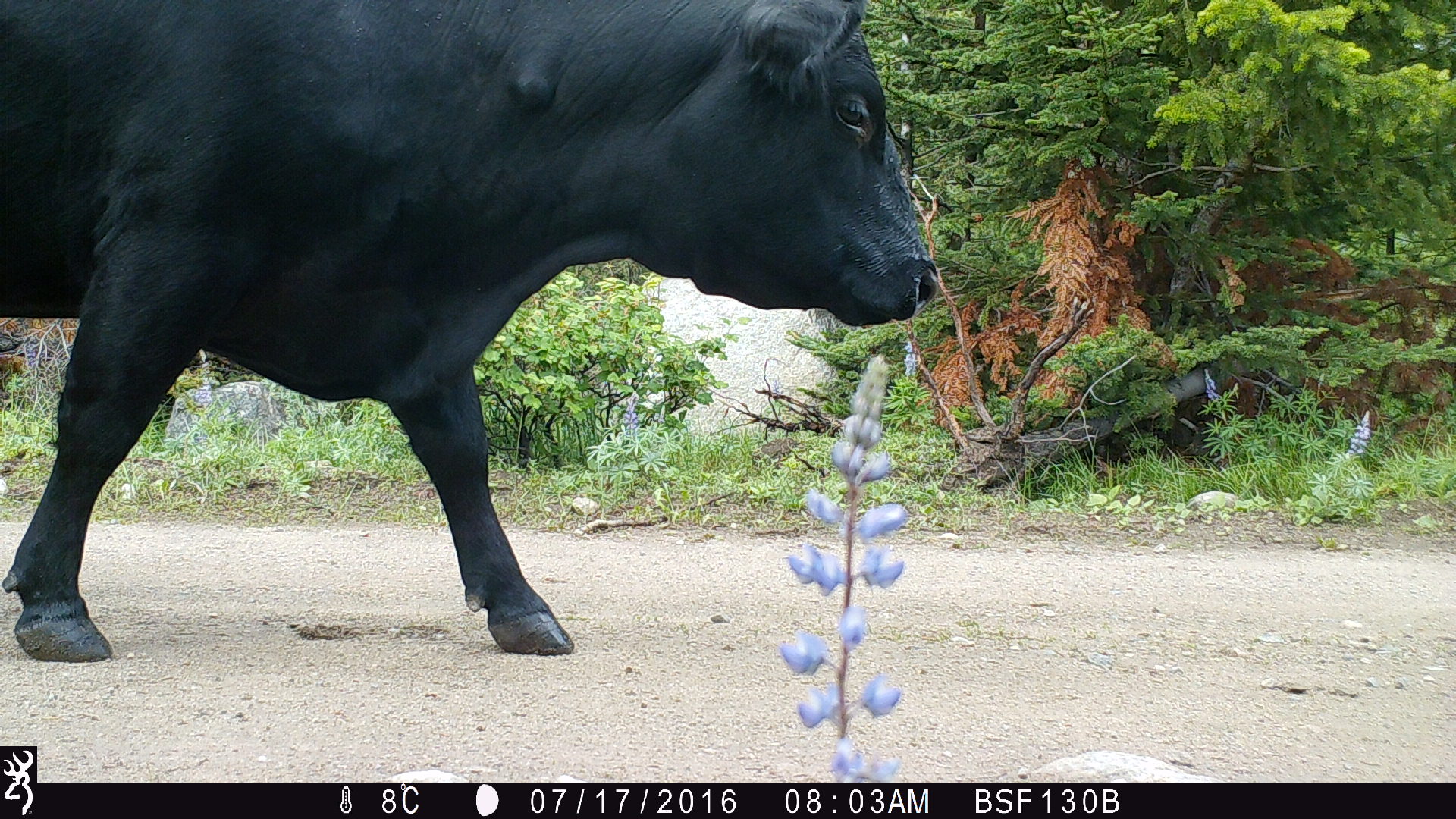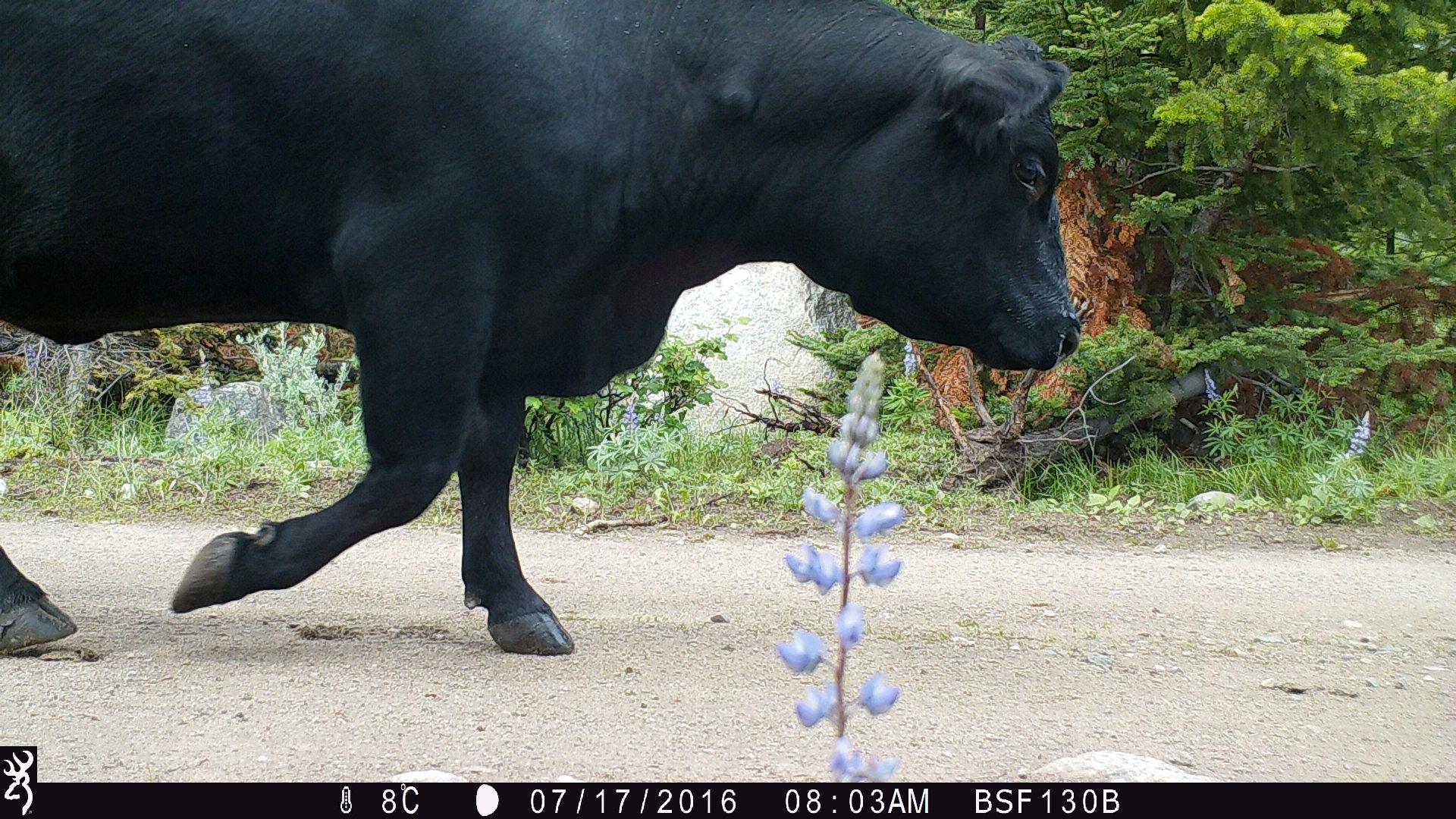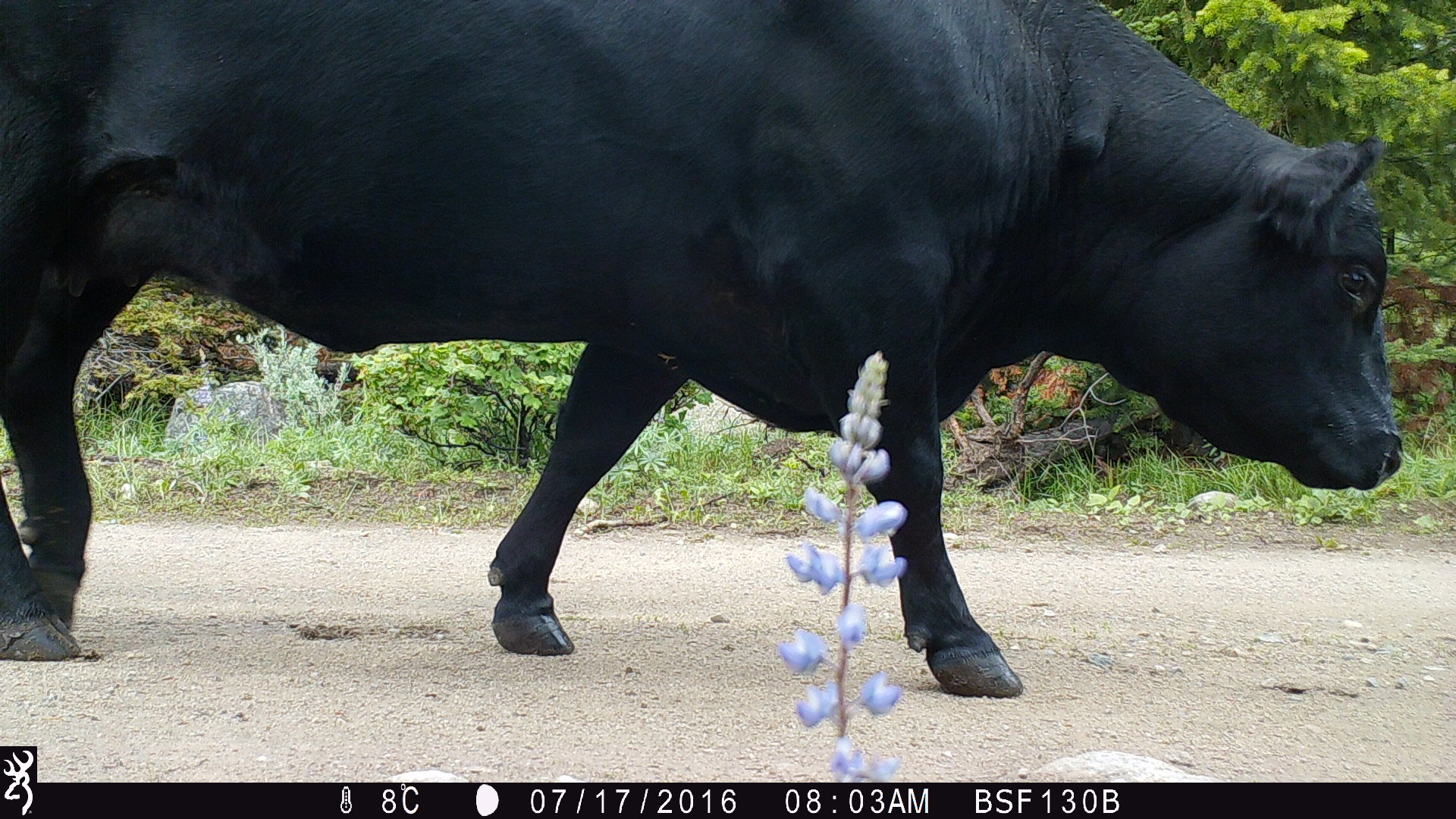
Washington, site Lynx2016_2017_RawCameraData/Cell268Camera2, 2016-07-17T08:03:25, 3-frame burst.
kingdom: Animalia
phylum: Chordata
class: Mammalia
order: Artiodactyla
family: Bovidae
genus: Bos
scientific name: Bos taurus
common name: domestic cattle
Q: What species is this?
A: Domestic cattle (Bos taurus).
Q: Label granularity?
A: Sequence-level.